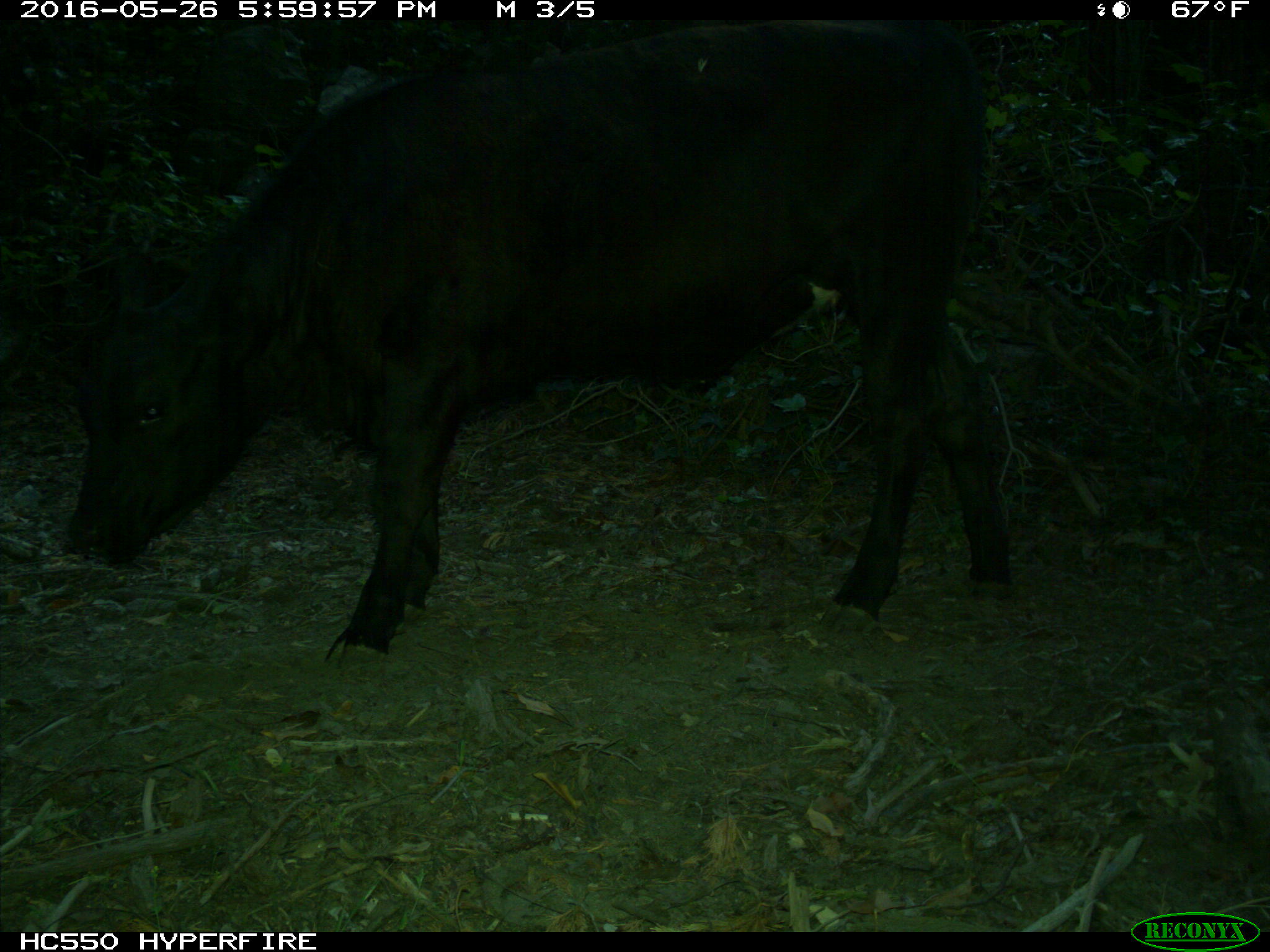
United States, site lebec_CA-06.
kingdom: Animalia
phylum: Chordata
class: Mammalia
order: Artiodactyla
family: Bovidae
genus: Bos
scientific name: Bos taurus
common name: domestic cow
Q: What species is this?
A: Bos taurus (domestic cow).